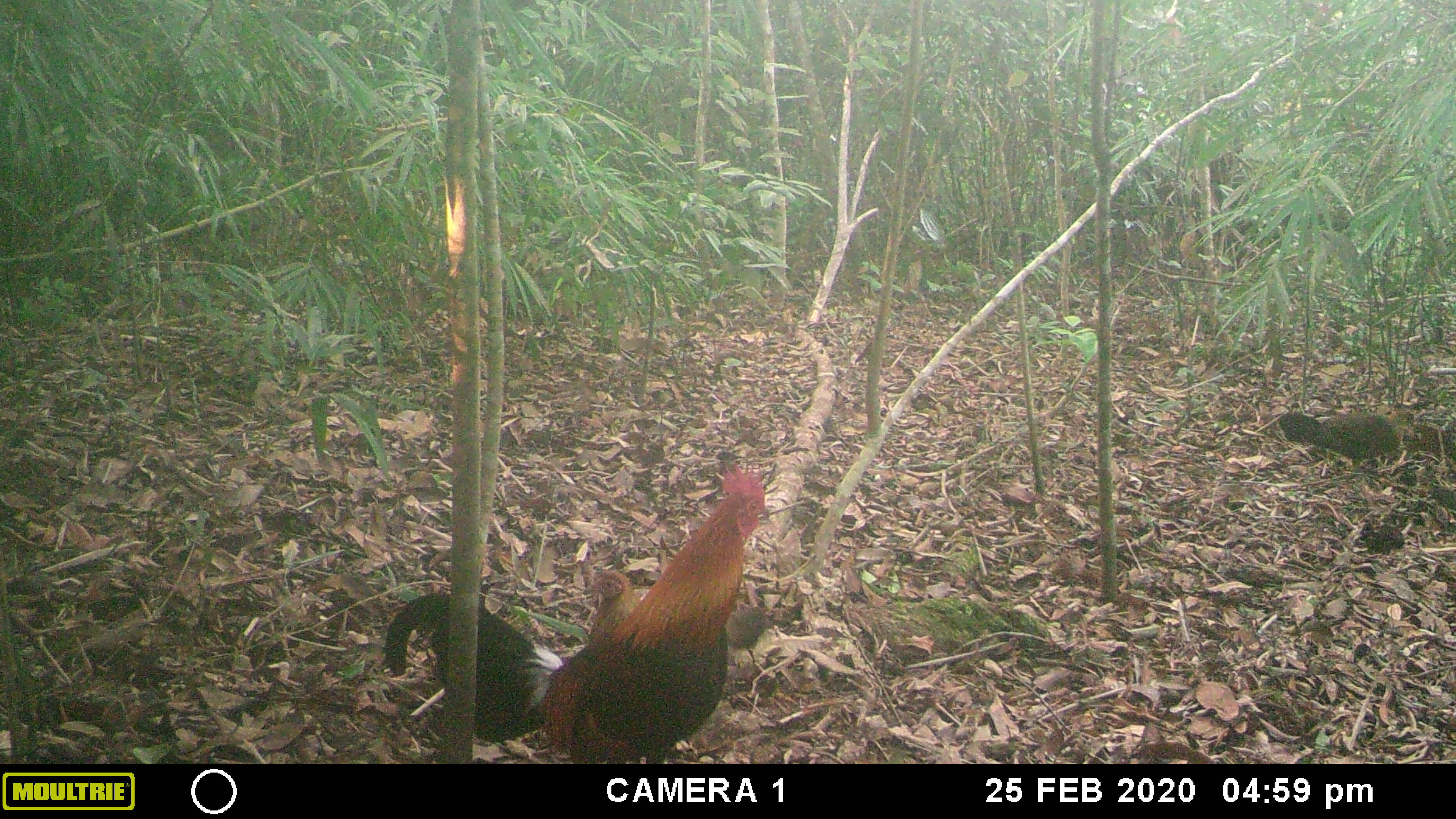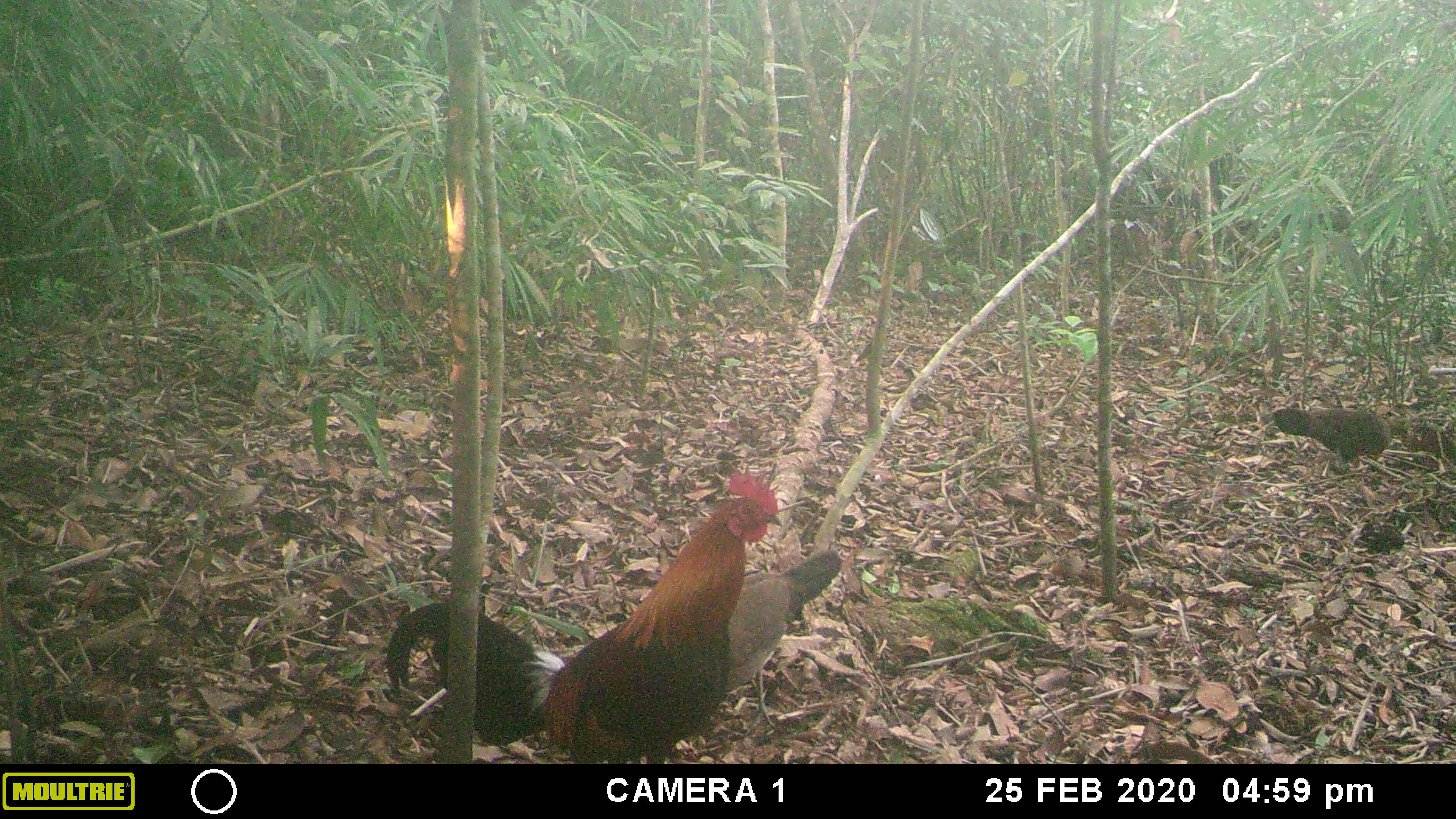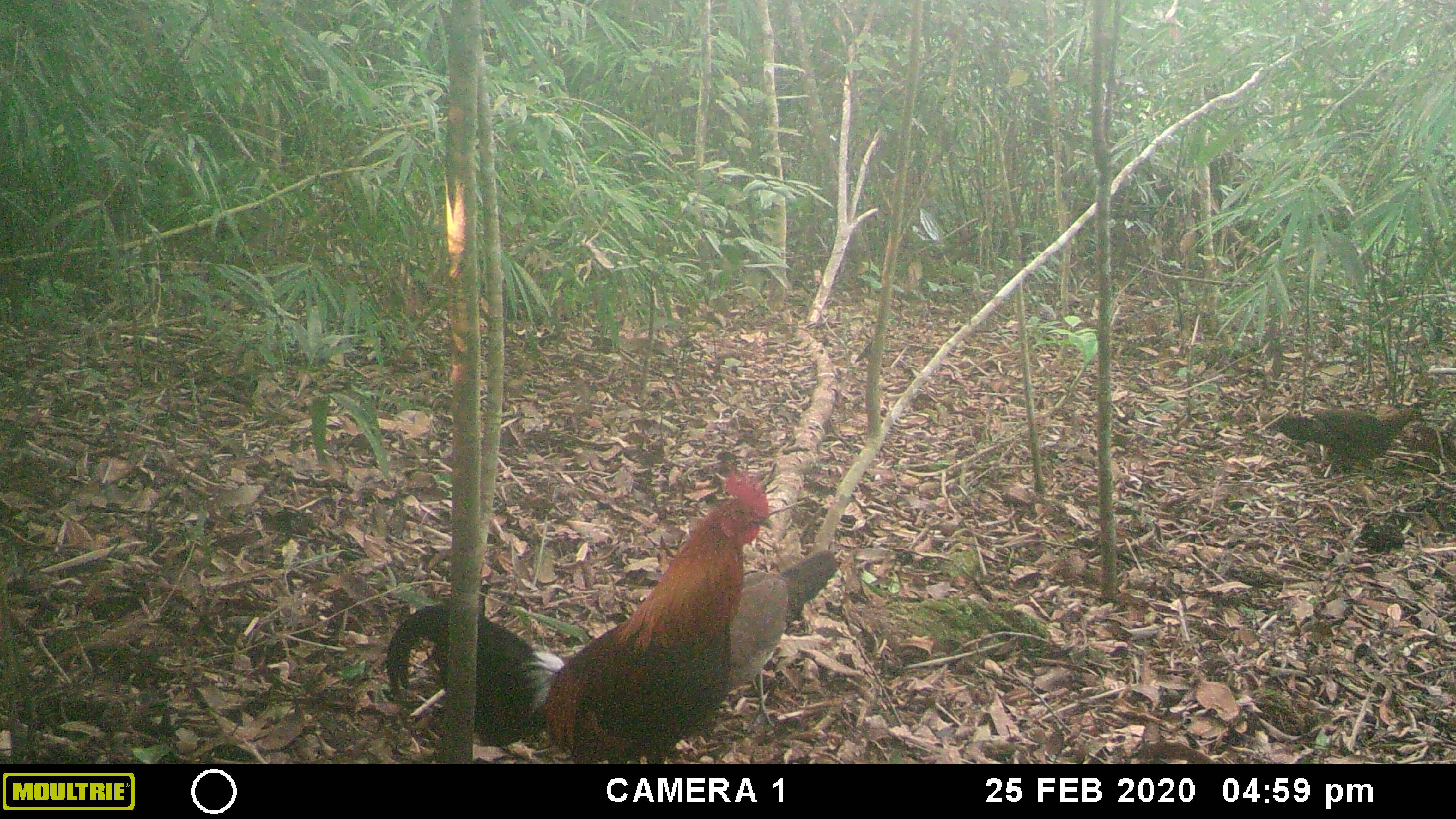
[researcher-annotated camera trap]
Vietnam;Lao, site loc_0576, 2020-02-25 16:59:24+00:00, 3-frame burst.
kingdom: Animalia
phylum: Chordata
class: Aves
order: Galliformes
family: Phasianidae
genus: Gallus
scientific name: Gallus gallus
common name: red junglefowl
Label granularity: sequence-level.